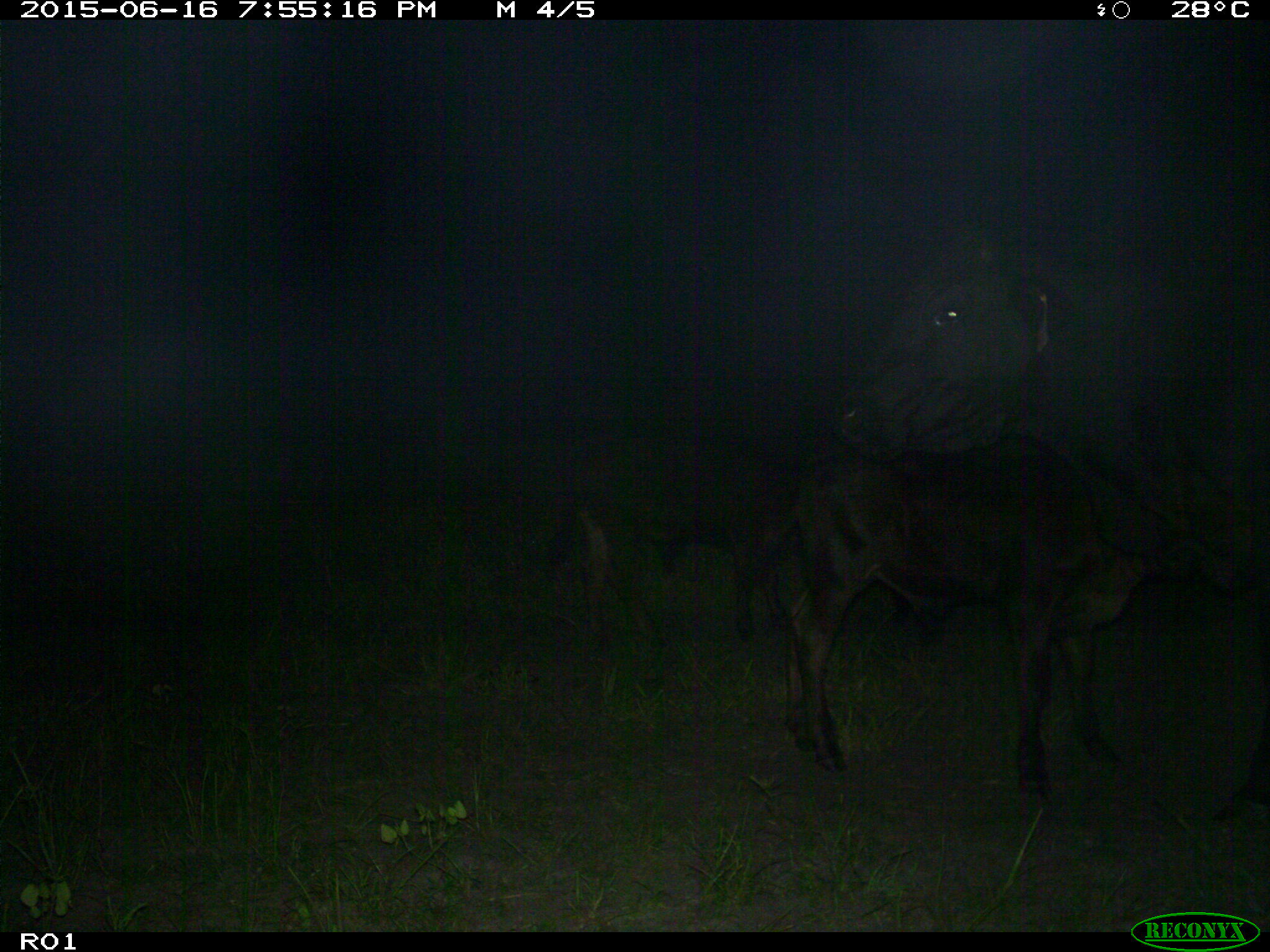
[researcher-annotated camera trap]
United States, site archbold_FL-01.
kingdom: Animalia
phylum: Chordata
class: Mammalia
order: Artiodactyla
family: Bovidae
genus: Bos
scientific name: Bos taurus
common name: domestic cow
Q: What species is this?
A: Bos taurus (domestic cow).